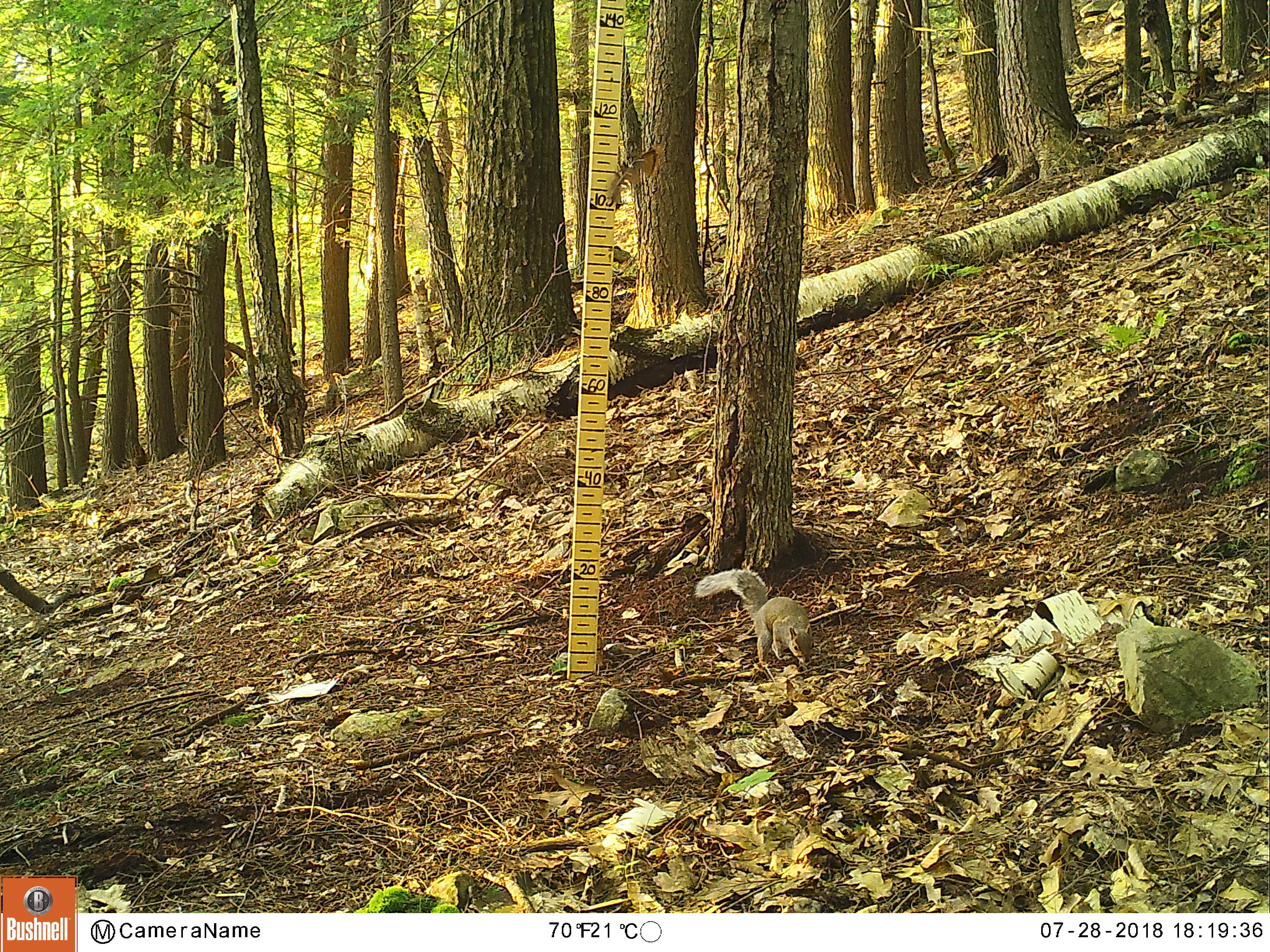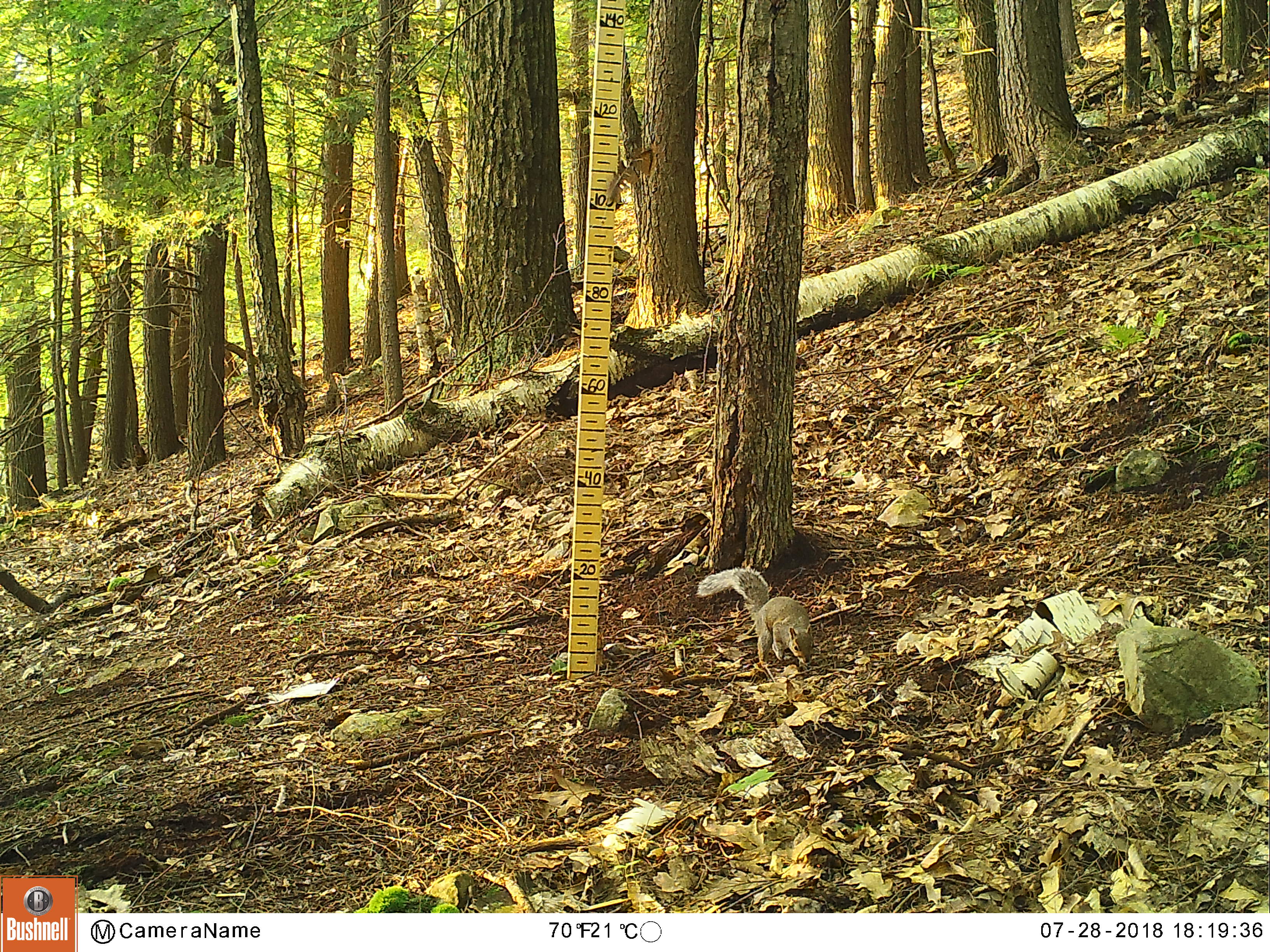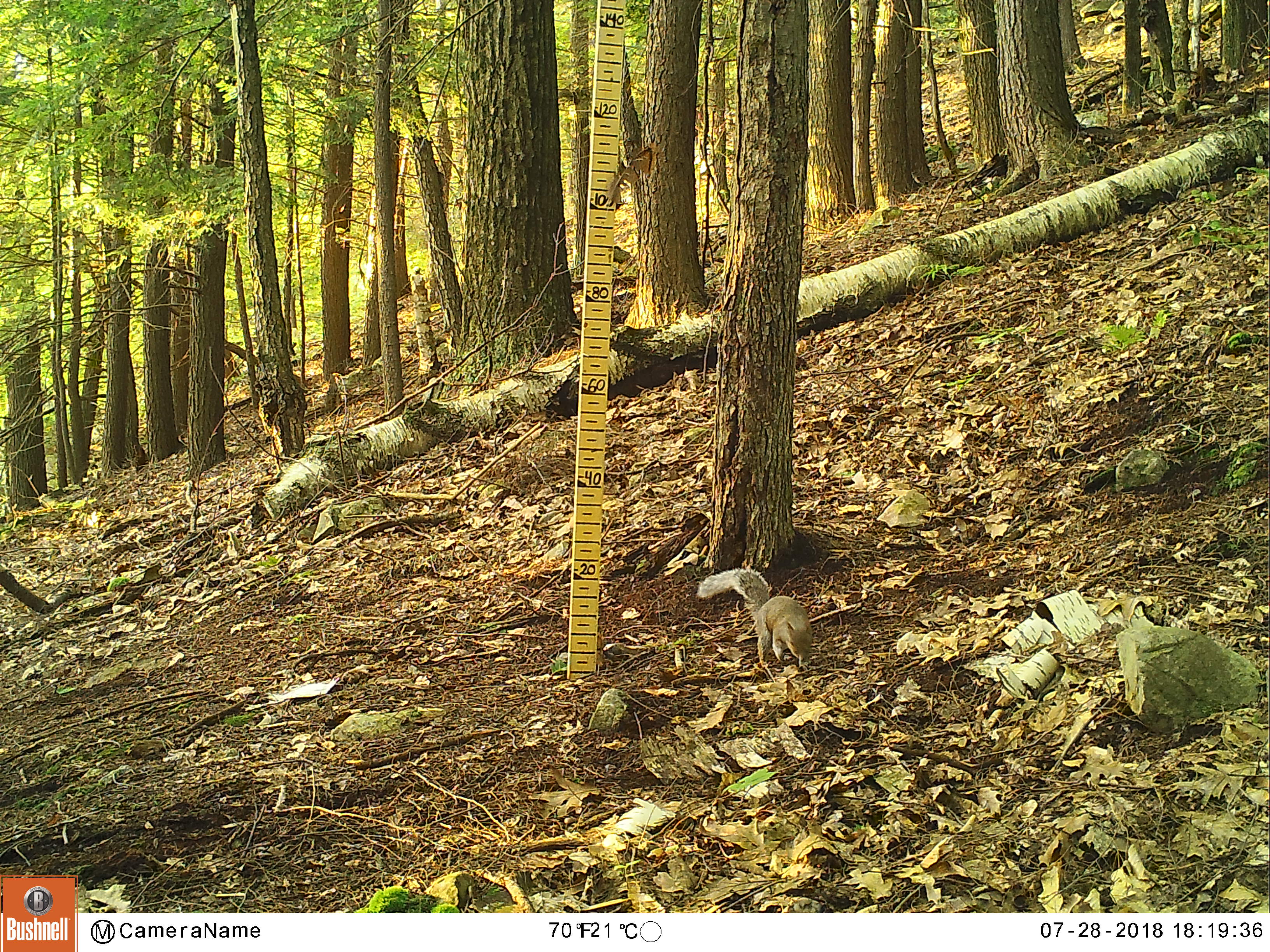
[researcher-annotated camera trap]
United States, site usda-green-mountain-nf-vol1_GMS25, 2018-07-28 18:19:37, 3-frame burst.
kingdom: Animalia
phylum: Chordata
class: Mammalia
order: Rodentia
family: Sciuridae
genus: Sciurus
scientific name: Sciurus carolinensis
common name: gray squirrel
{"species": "gray squirrel (Sciurus carolinensis)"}